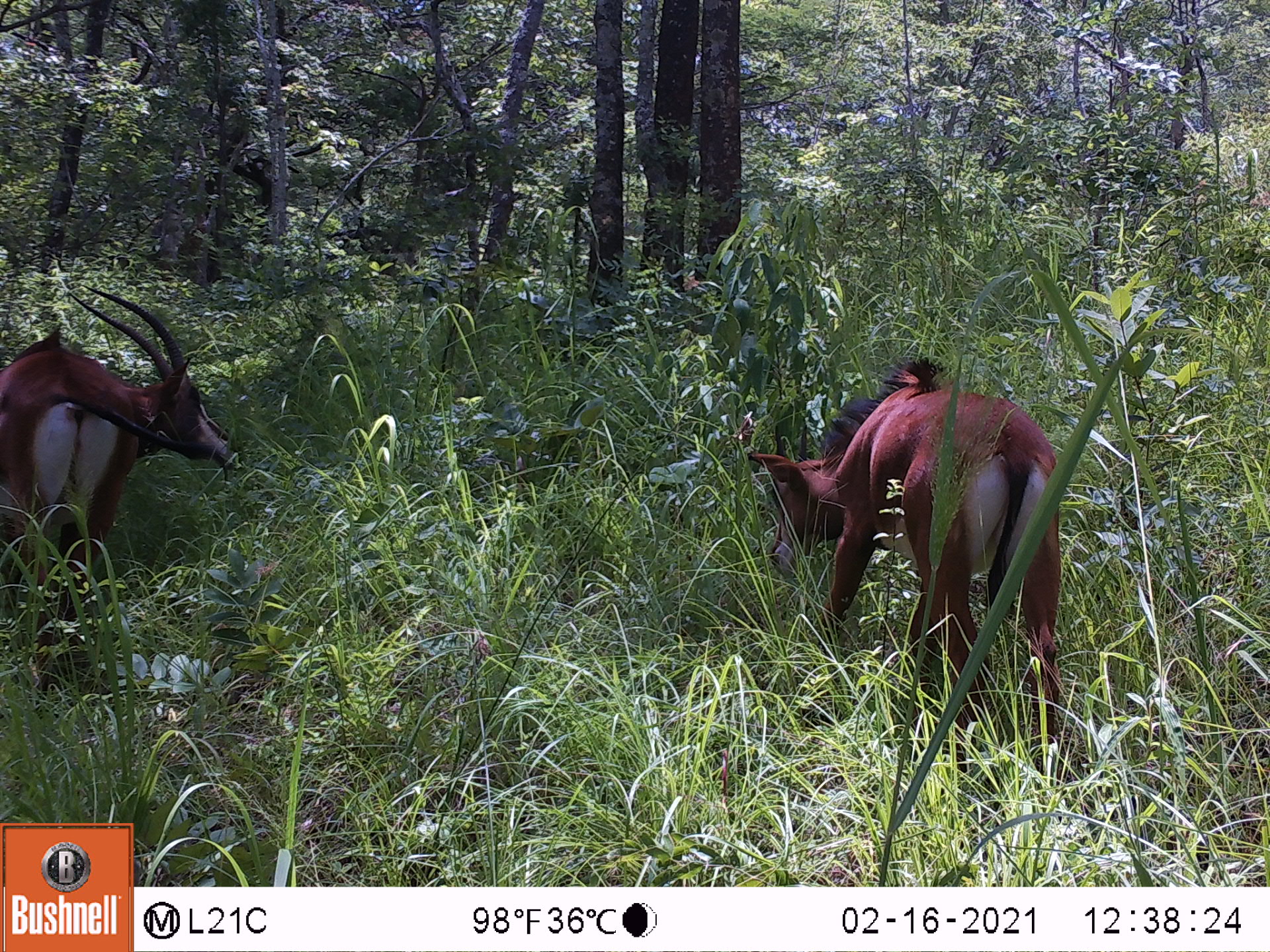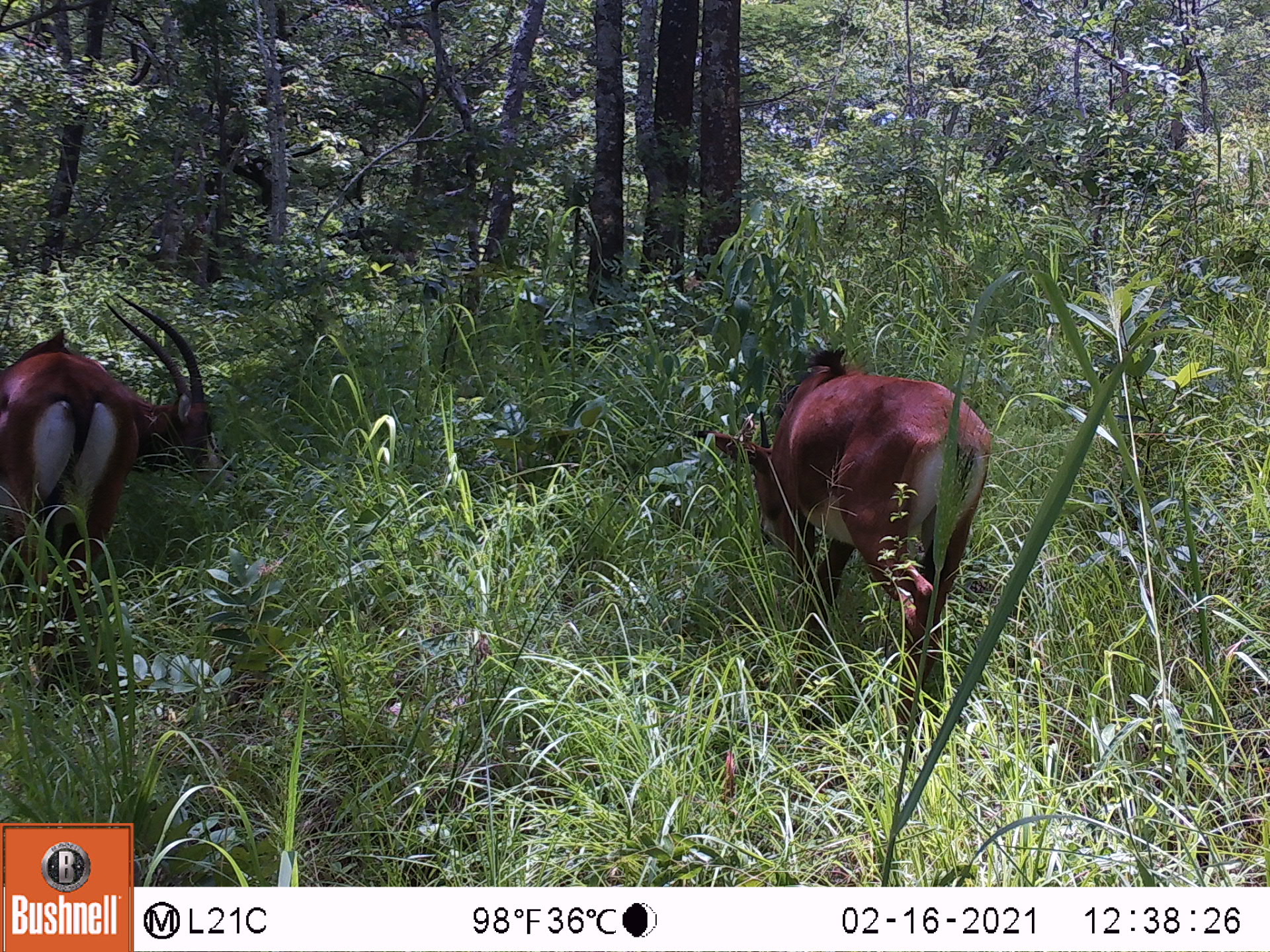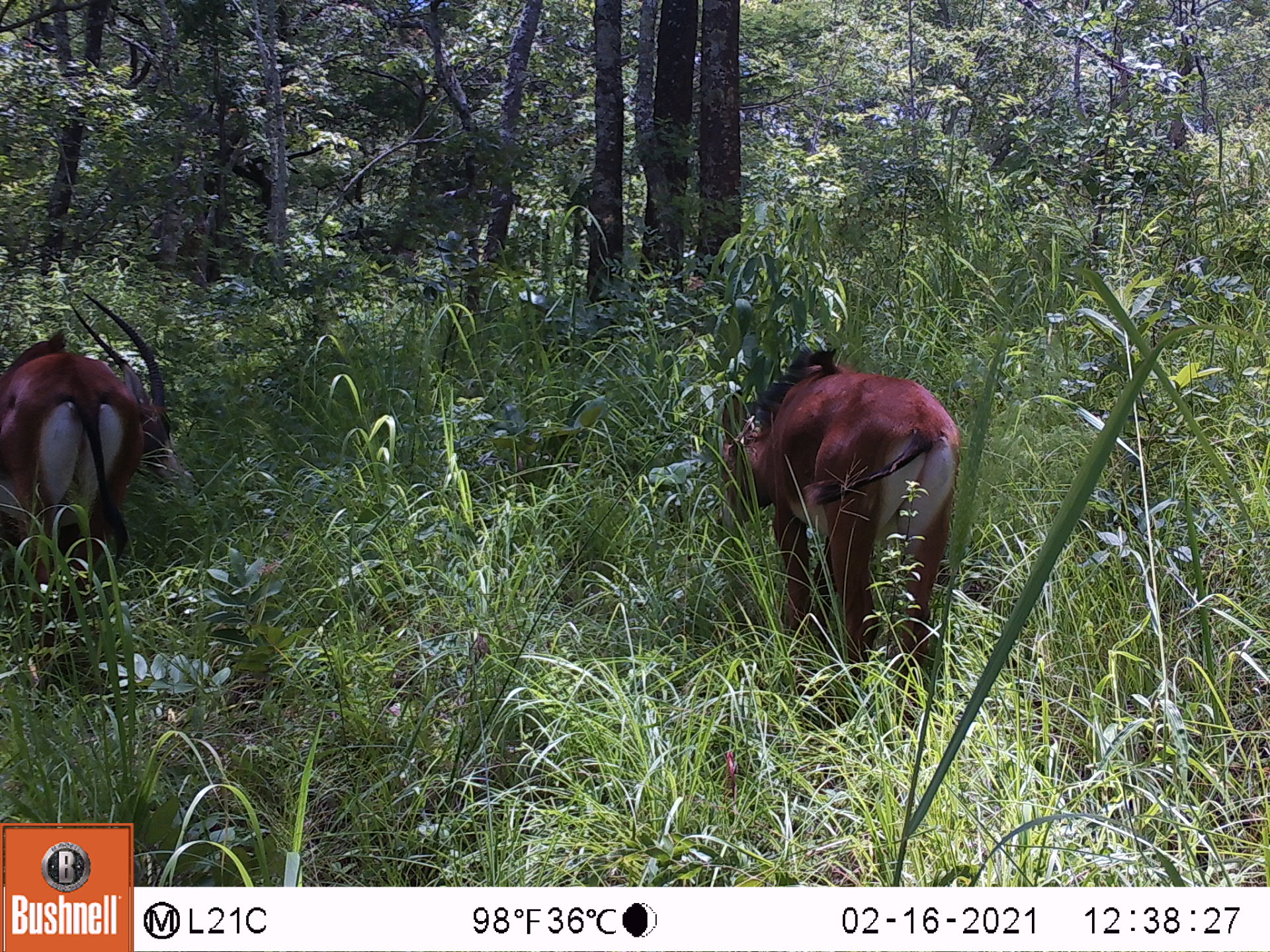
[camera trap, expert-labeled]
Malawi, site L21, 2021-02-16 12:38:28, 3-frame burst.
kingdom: Animalia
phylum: Chordata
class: Mammalia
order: Artiodactyla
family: Bovidae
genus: Hippotragus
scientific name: Hippotragus niger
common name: sable antelope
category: sable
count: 2